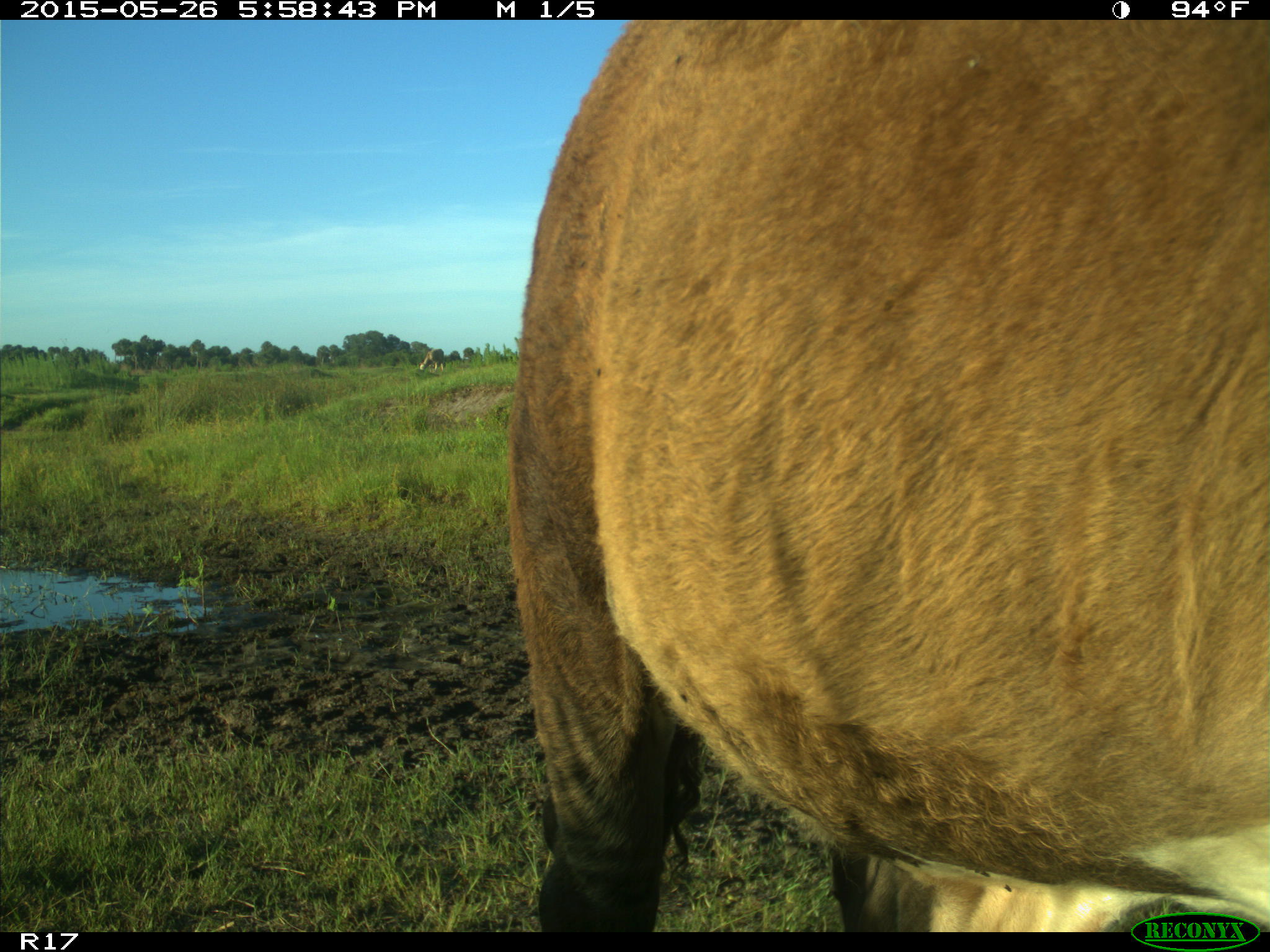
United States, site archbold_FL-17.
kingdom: Animalia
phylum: Chordata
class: Mammalia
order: Artiodactyla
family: Bovidae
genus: Bos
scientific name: Bos taurus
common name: domestic cow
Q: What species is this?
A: Bos taurus (domestic cow).